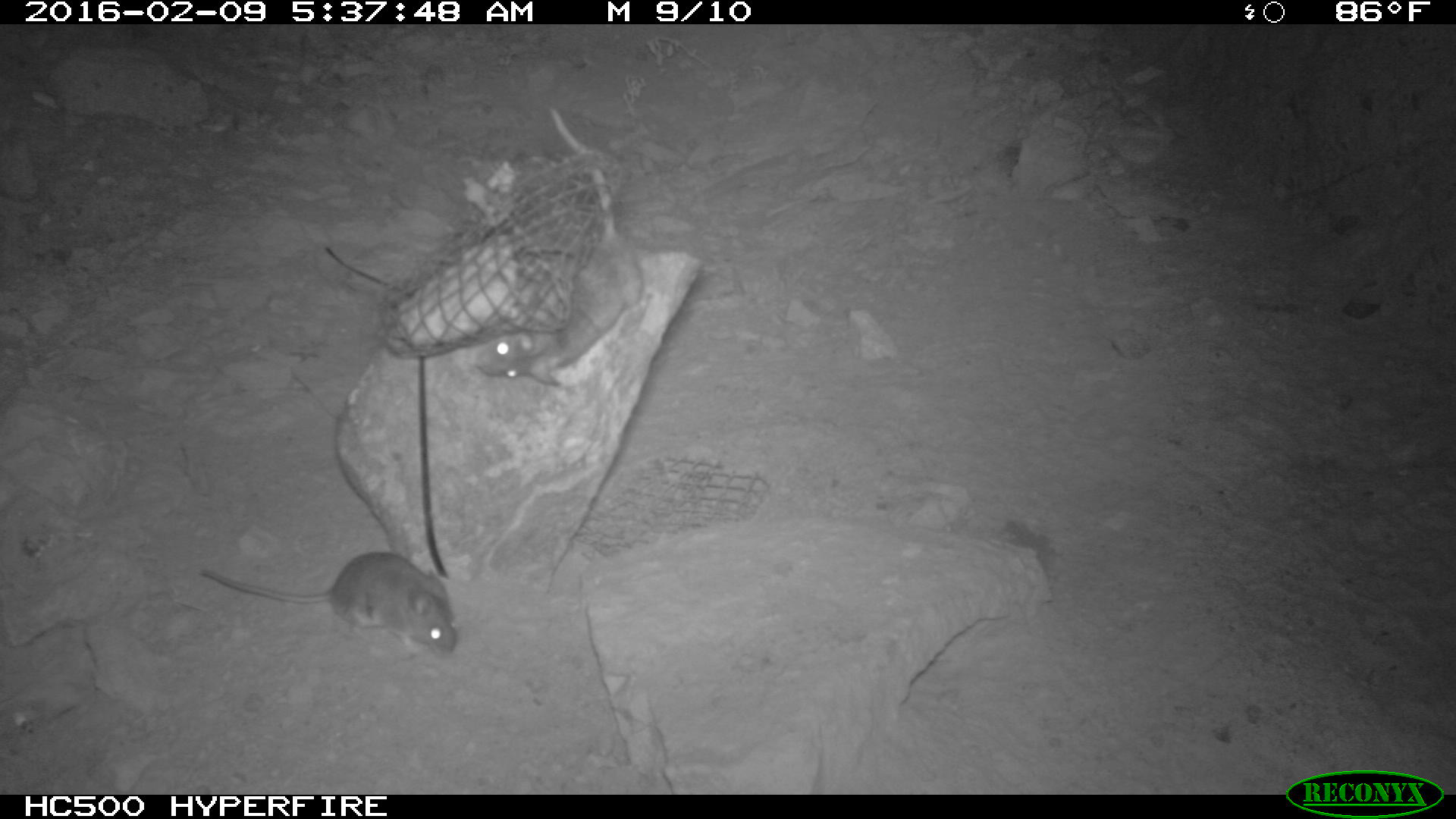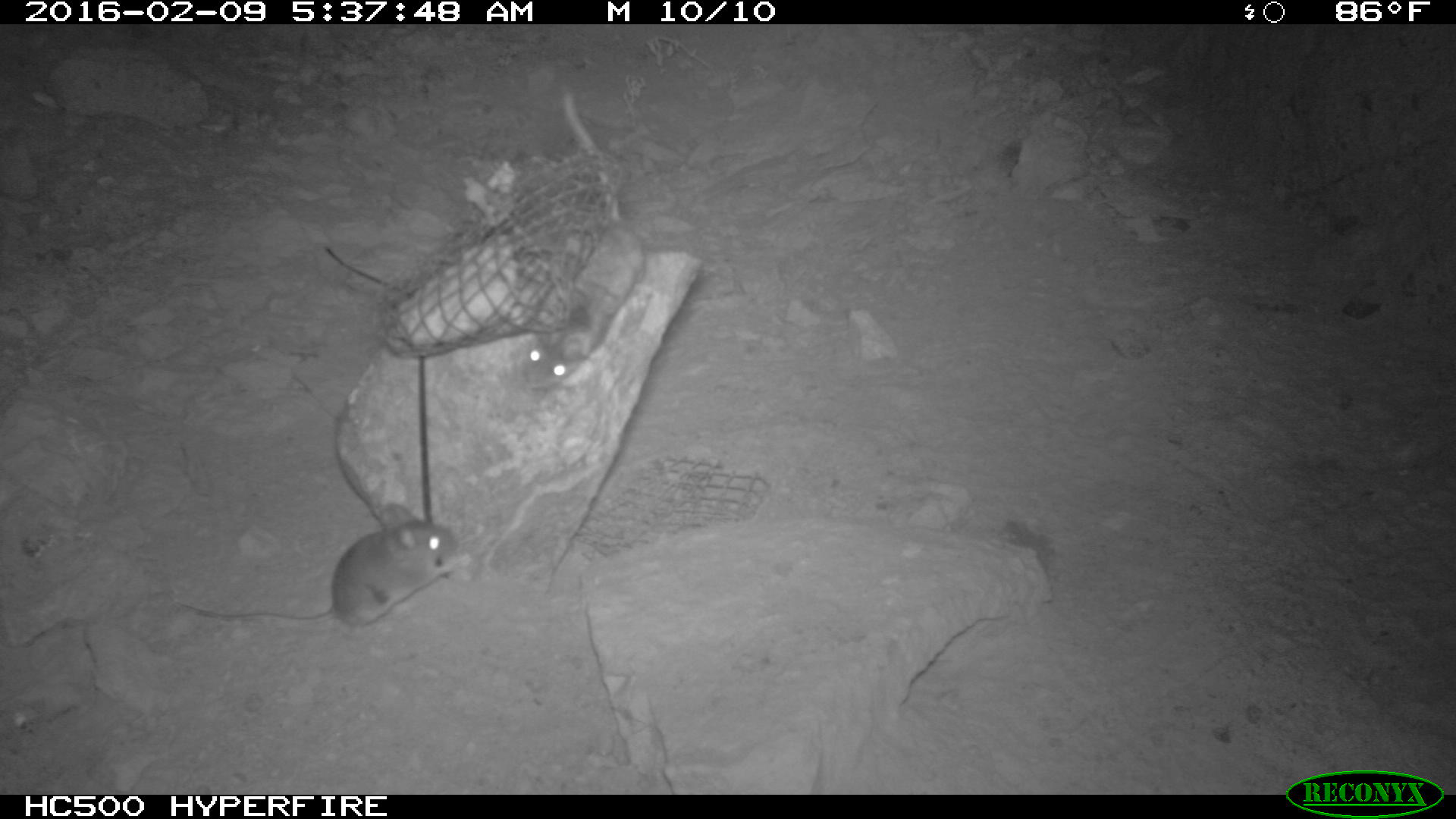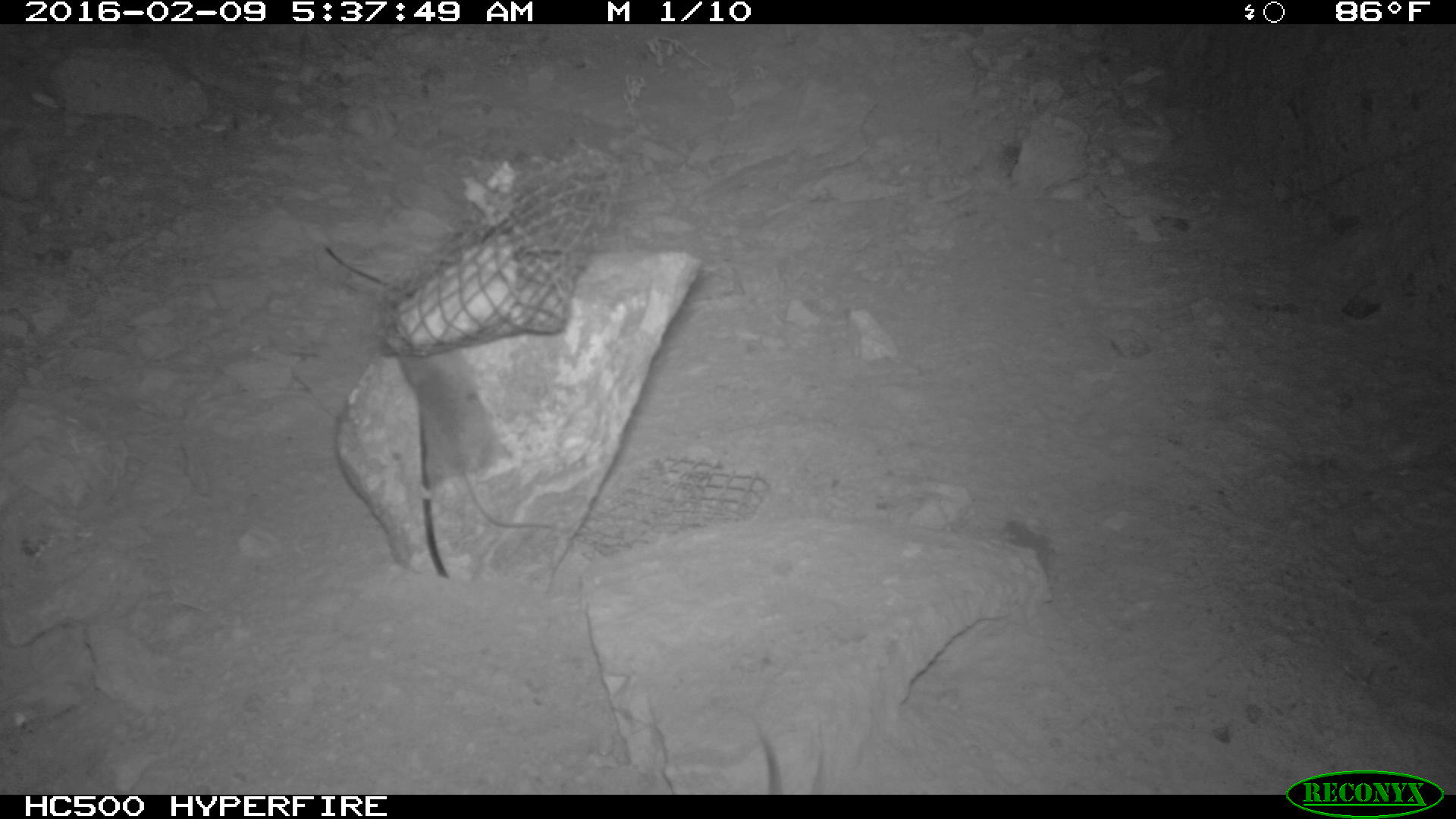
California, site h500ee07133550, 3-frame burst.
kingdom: Animalia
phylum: Chordata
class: Mammalia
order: Rodentia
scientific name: Rodentia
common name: rodent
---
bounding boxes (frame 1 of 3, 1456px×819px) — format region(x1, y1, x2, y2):
rodent: region(470, 166, 644, 387); region(197, 551, 460, 659)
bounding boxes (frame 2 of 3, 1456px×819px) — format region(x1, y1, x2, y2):
rodent: region(507, 83, 647, 394); region(190, 502, 453, 630)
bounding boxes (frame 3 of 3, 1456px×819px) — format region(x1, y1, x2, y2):
rodent: region(396, 346, 557, 529)